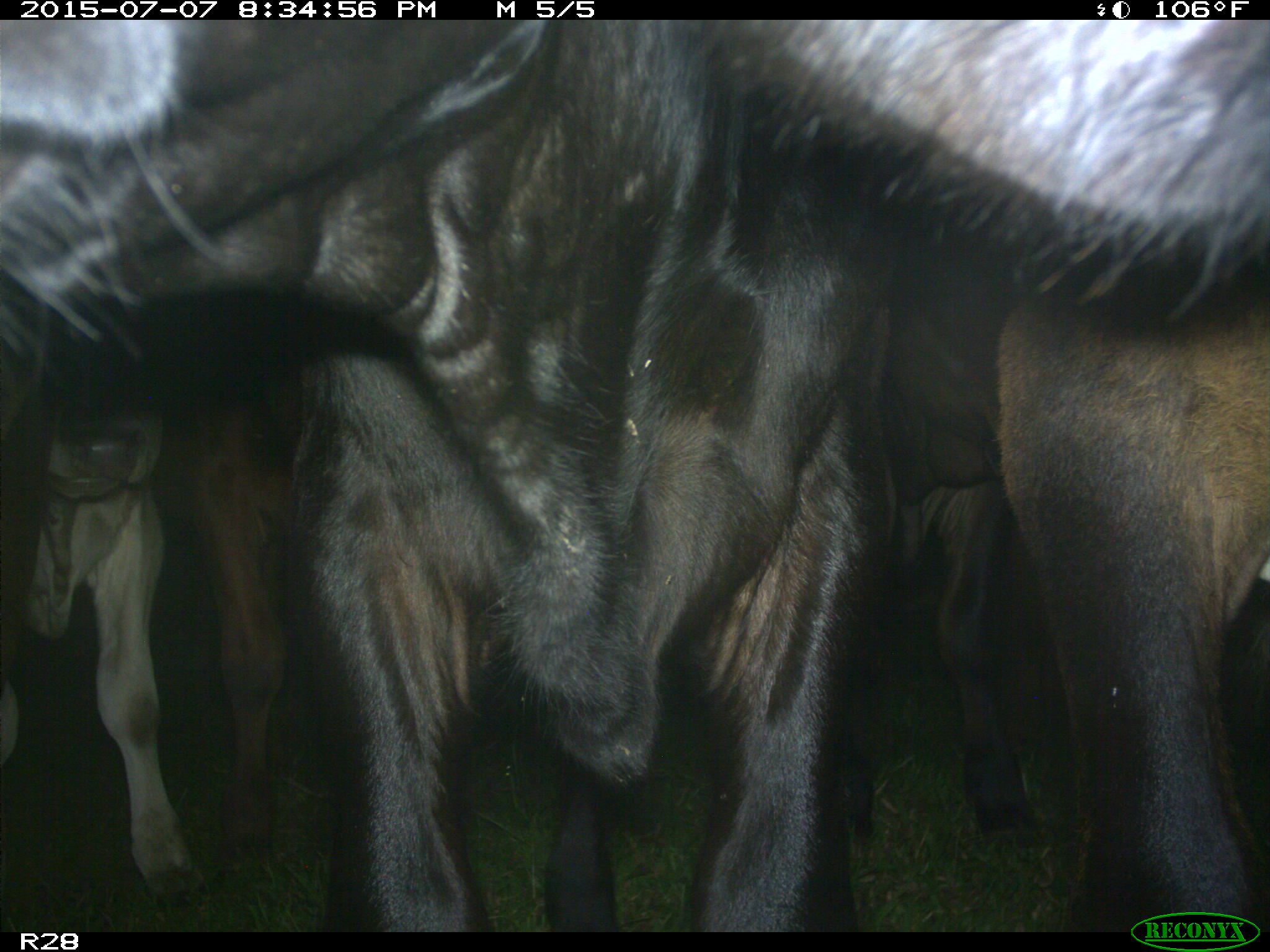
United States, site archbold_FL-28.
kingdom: Animalia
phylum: Chordata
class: Mammalia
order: Artiodactyla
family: Bovidae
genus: Bos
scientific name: Bos taurus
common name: domestic cow